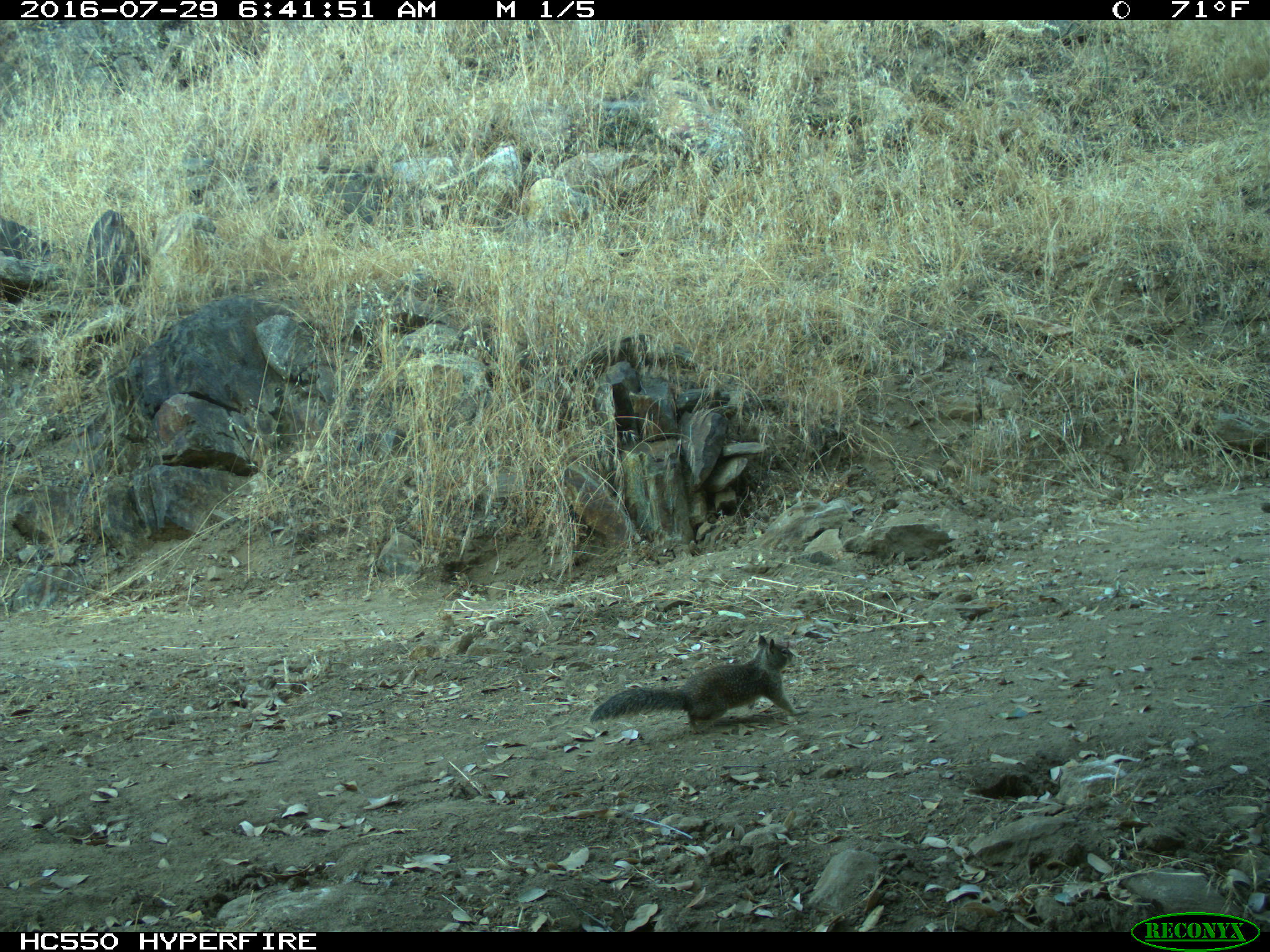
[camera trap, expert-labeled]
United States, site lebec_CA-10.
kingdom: Animalia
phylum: Chordata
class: Mammalia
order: Rodentia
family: Sciuridae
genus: Otospermophilus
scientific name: Otospermophilus beecheyi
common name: california ground squirrel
Otospermophilus beecheyi (california ground squirrel).